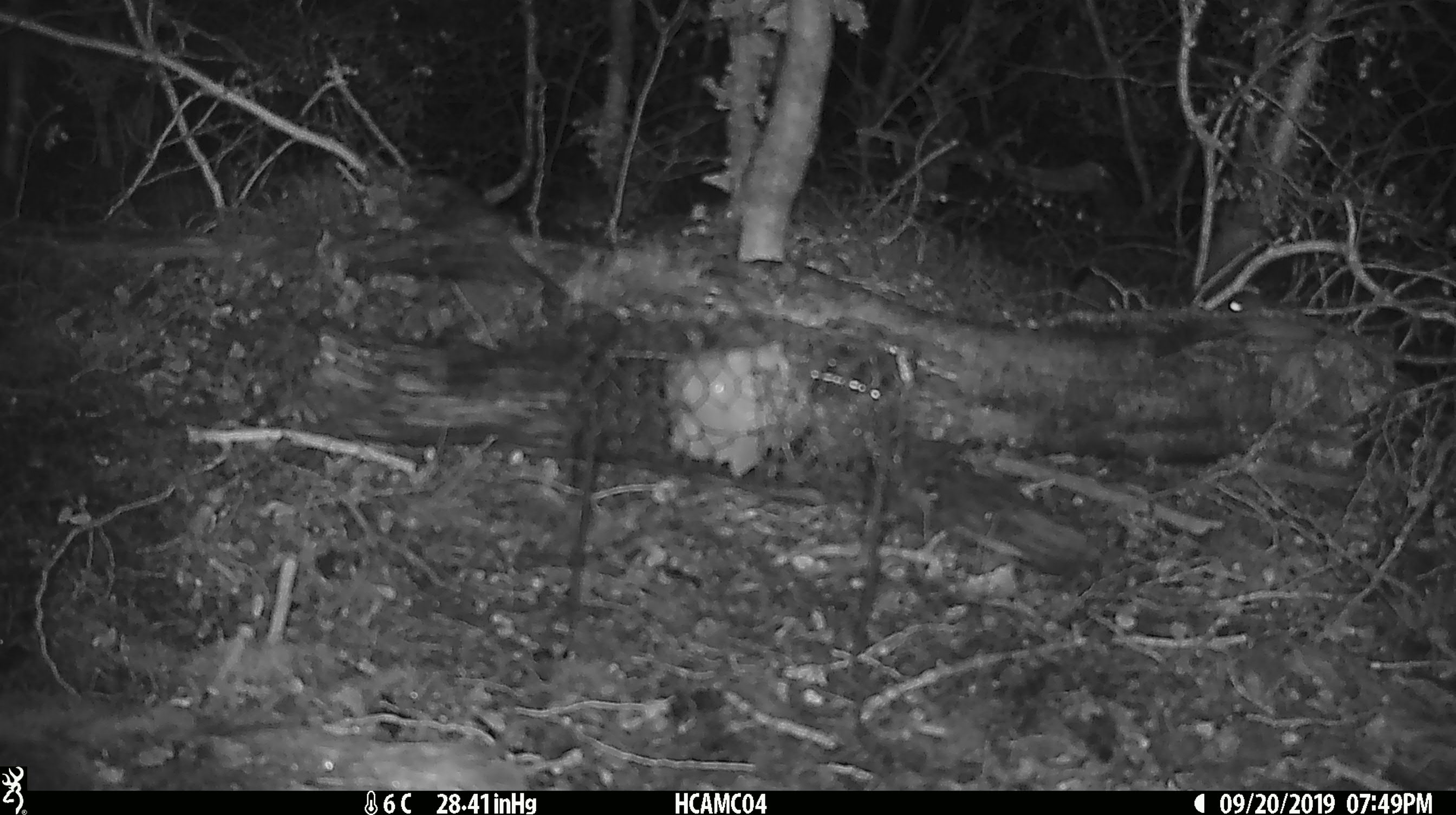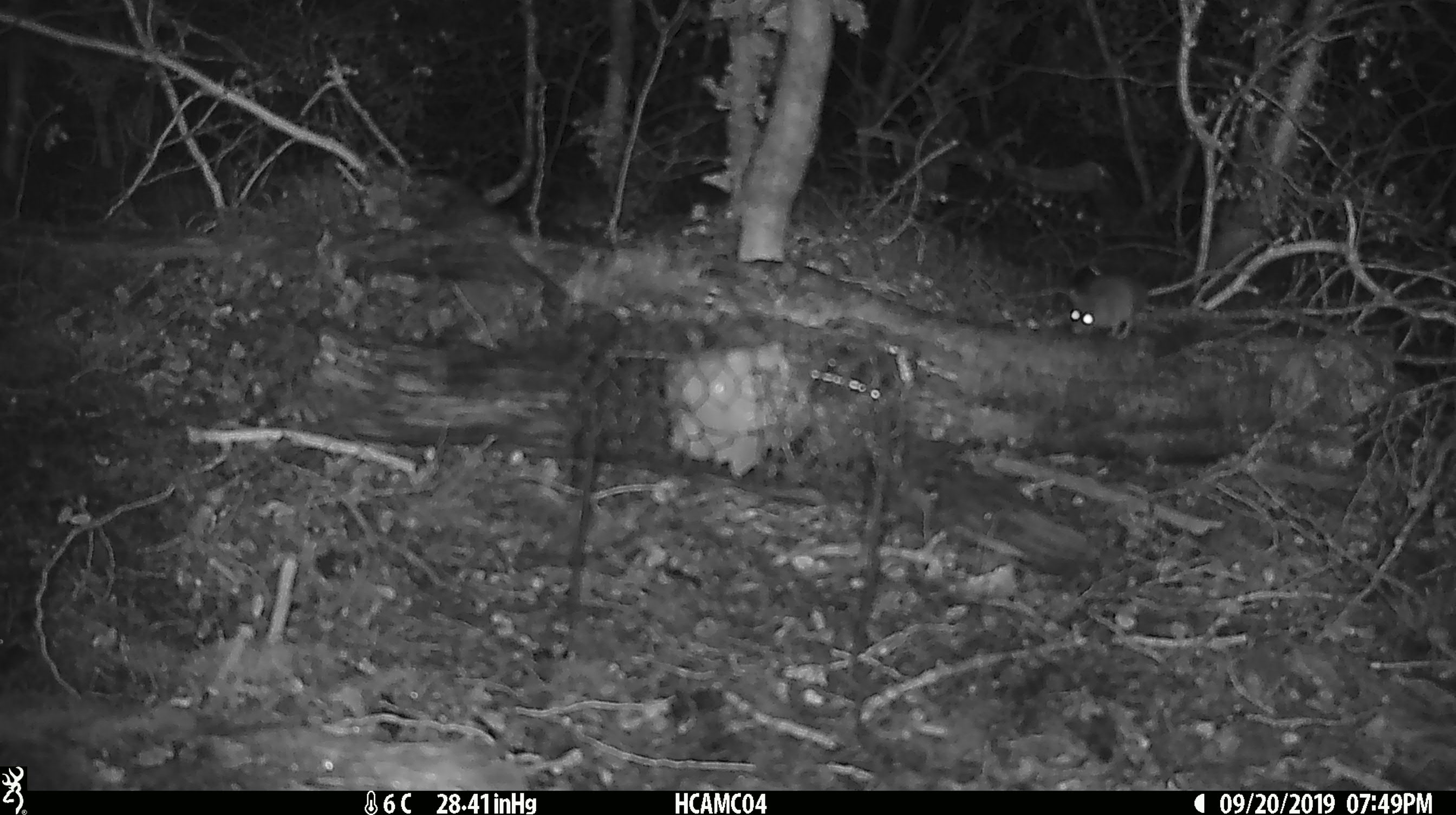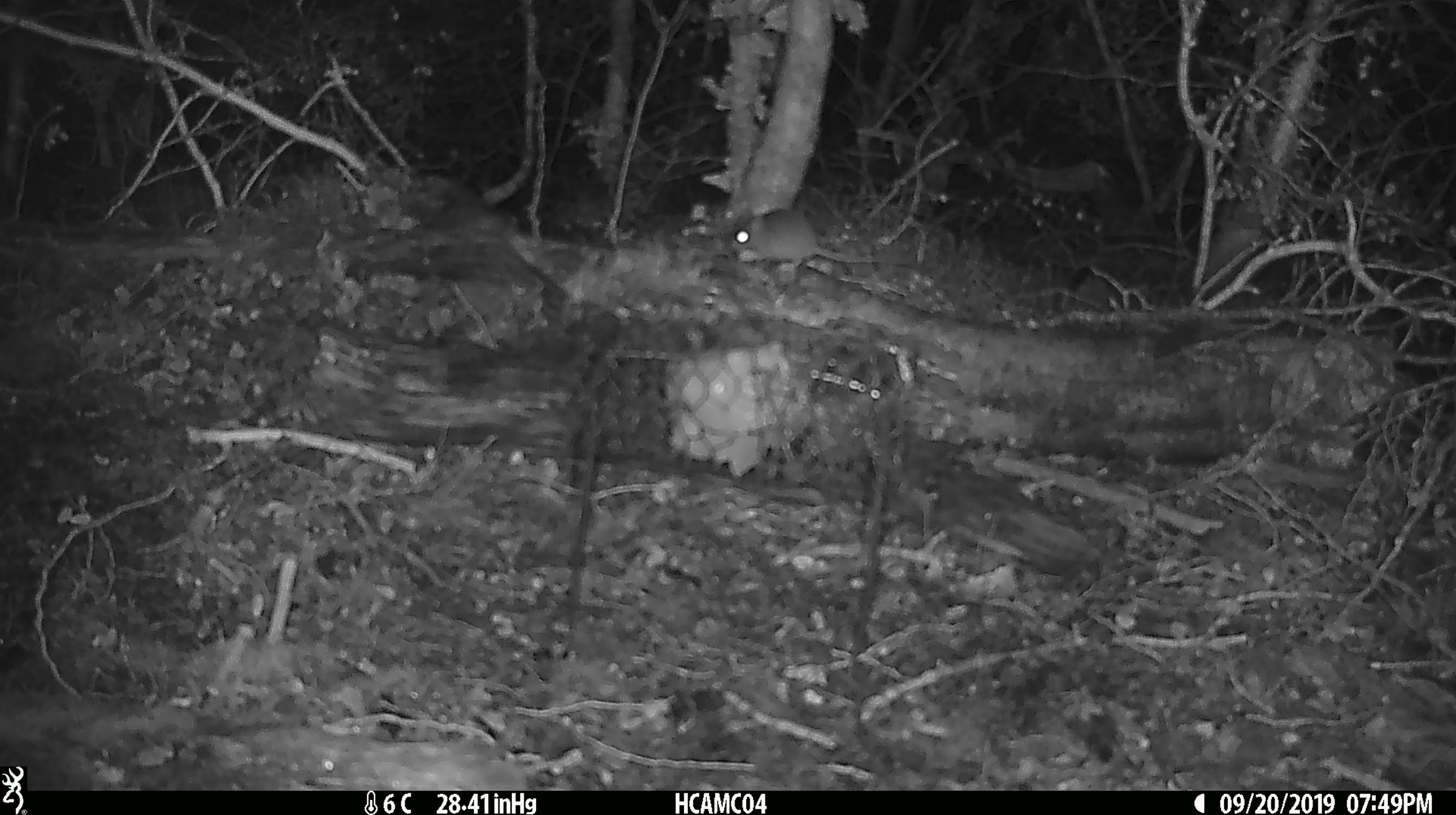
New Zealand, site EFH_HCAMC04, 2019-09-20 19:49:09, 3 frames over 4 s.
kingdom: Animalia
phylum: Chordata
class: Mammalia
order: Rodentia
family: Muridae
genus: Mus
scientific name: Mus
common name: mouse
Mouse (Mus).